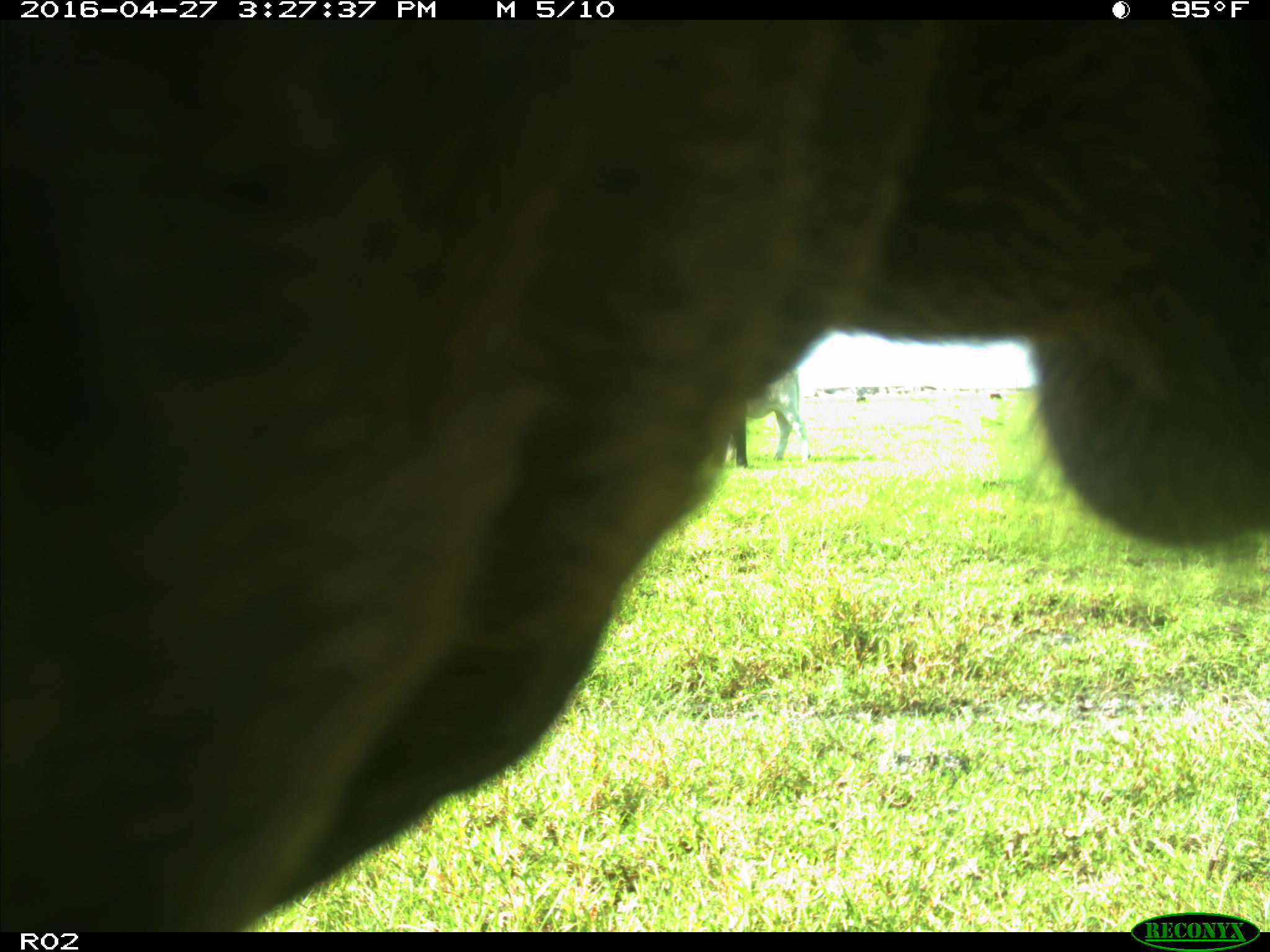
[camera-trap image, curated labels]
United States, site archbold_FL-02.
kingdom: Animalia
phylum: Chordata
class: Mammalia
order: Artiodactyla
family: Bovidae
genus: Bos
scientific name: Bos taurus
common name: domestic cow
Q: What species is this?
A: Bos taurus (domestic cow).